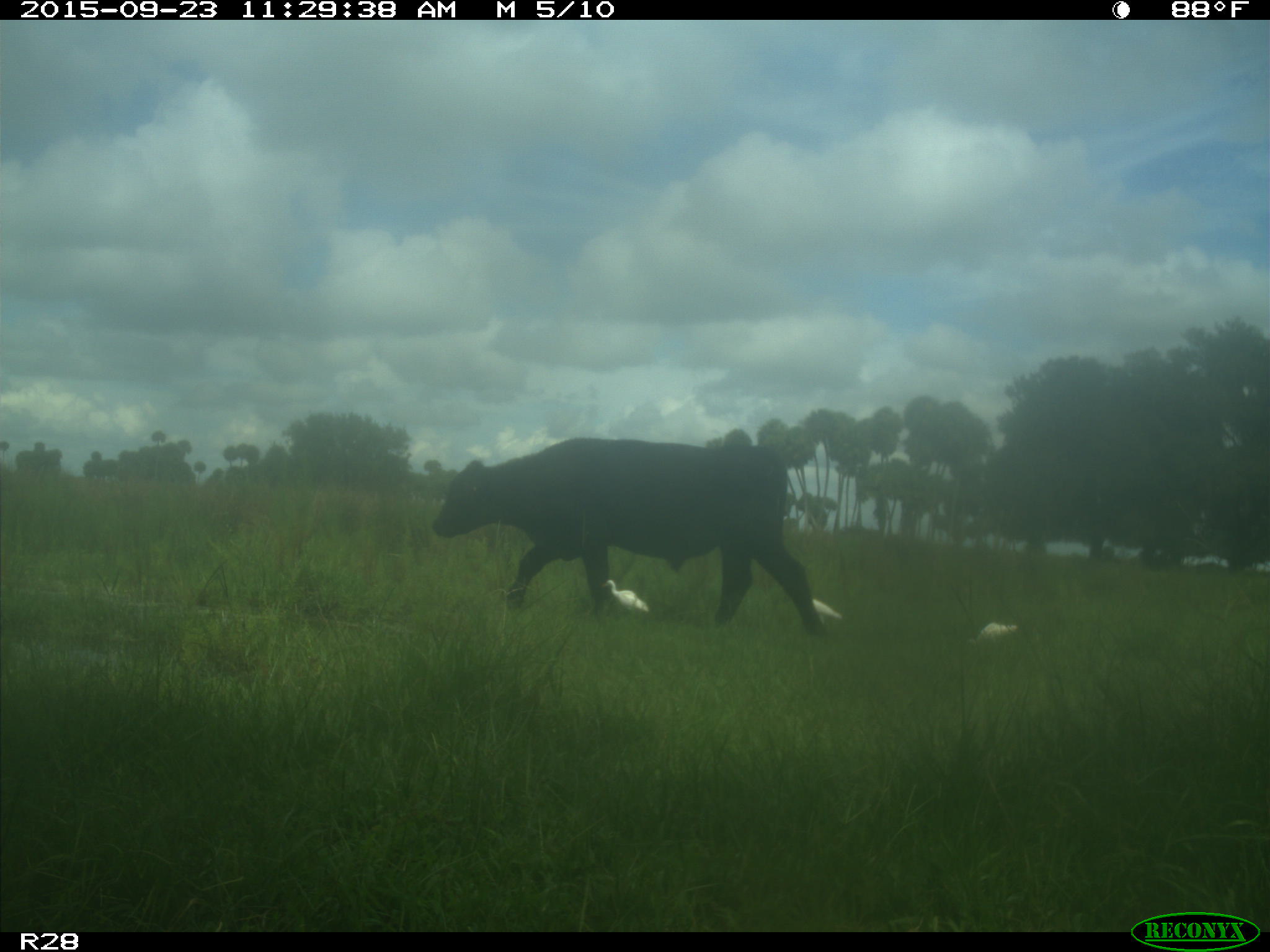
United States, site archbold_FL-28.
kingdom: Animalia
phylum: Chordata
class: Mammalia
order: Artiodactyla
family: Bovidae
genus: Bos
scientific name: Bos taurus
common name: domestic cow